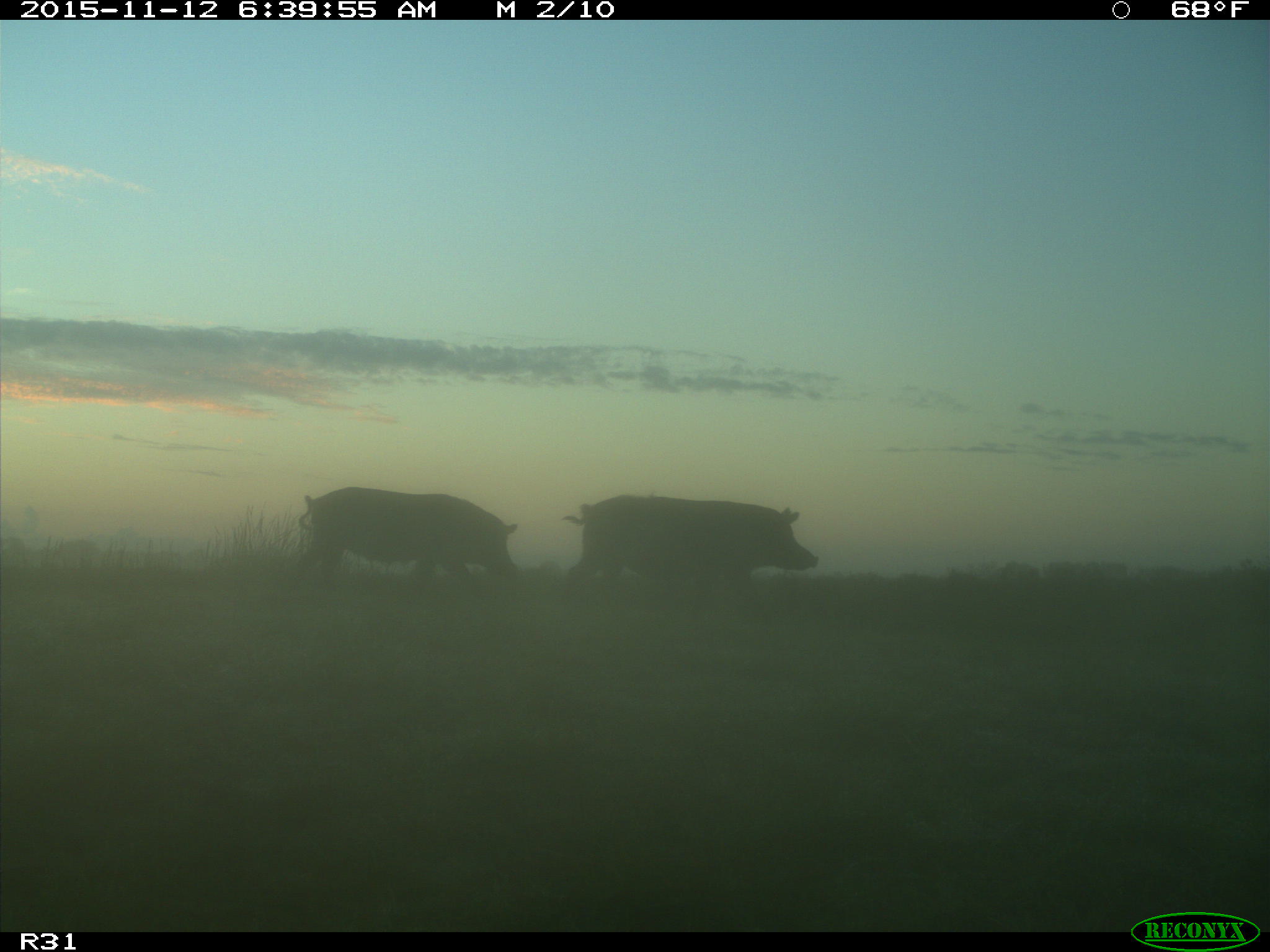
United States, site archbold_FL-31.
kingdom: Animalia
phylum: Chordata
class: Mammalia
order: Artiodactyla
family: Suidae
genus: Sus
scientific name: Sus scrofa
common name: wild boar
Sus scrofa (wild boar).